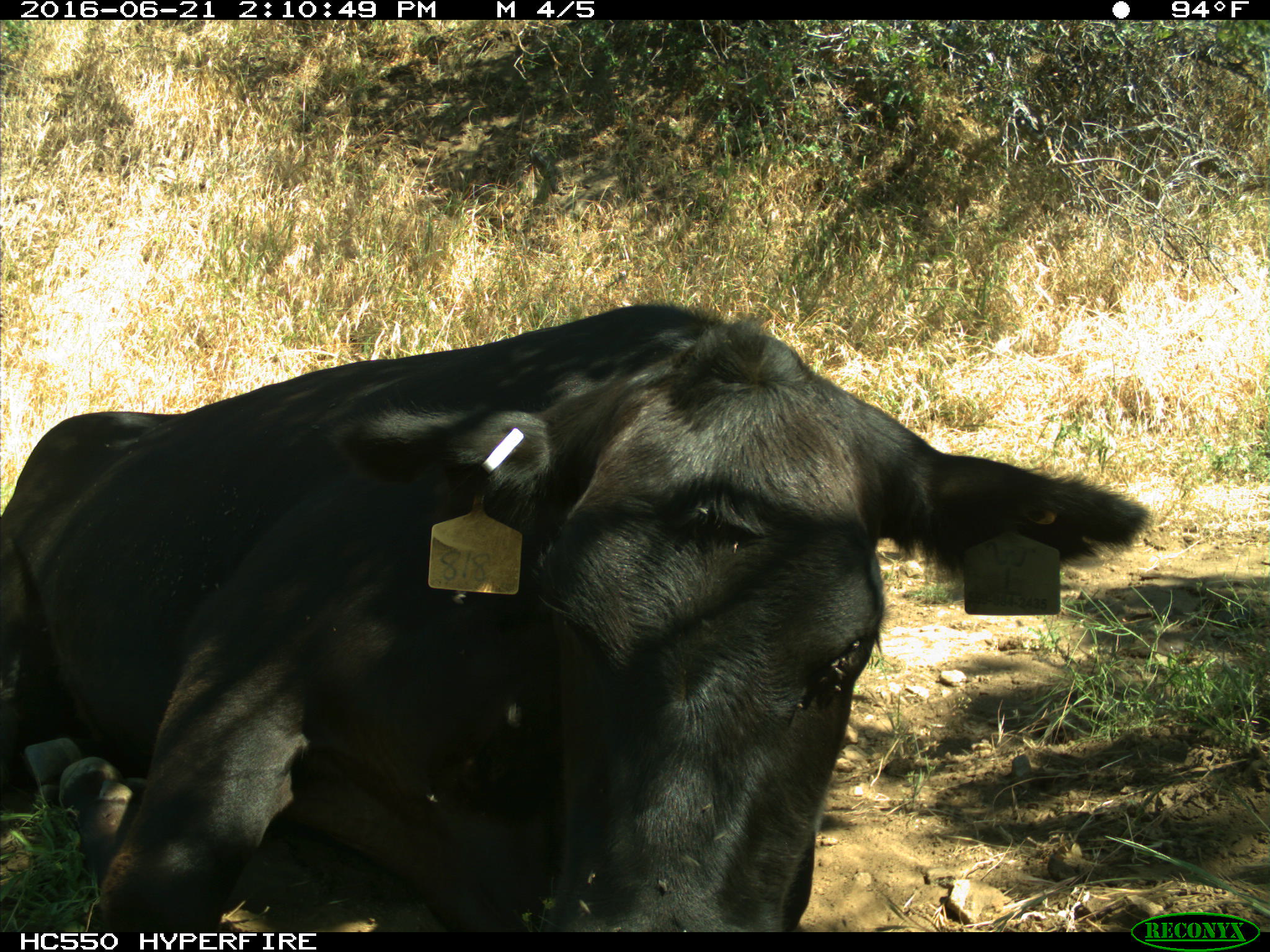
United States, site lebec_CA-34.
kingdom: Animalia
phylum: Chordata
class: Mammalia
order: Artiodactyla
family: Bovidae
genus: Bos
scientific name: Bos taurus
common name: domestic cow